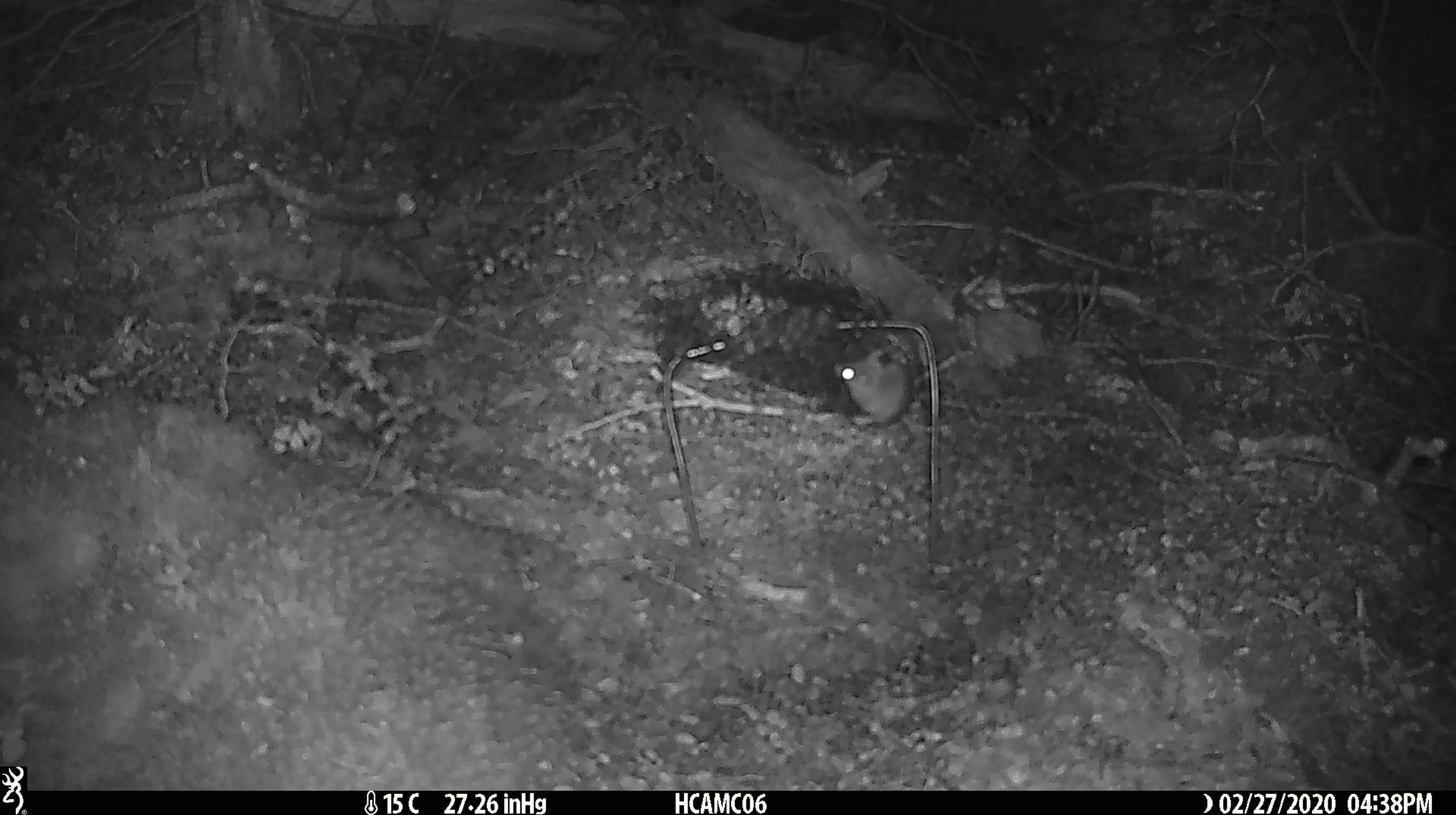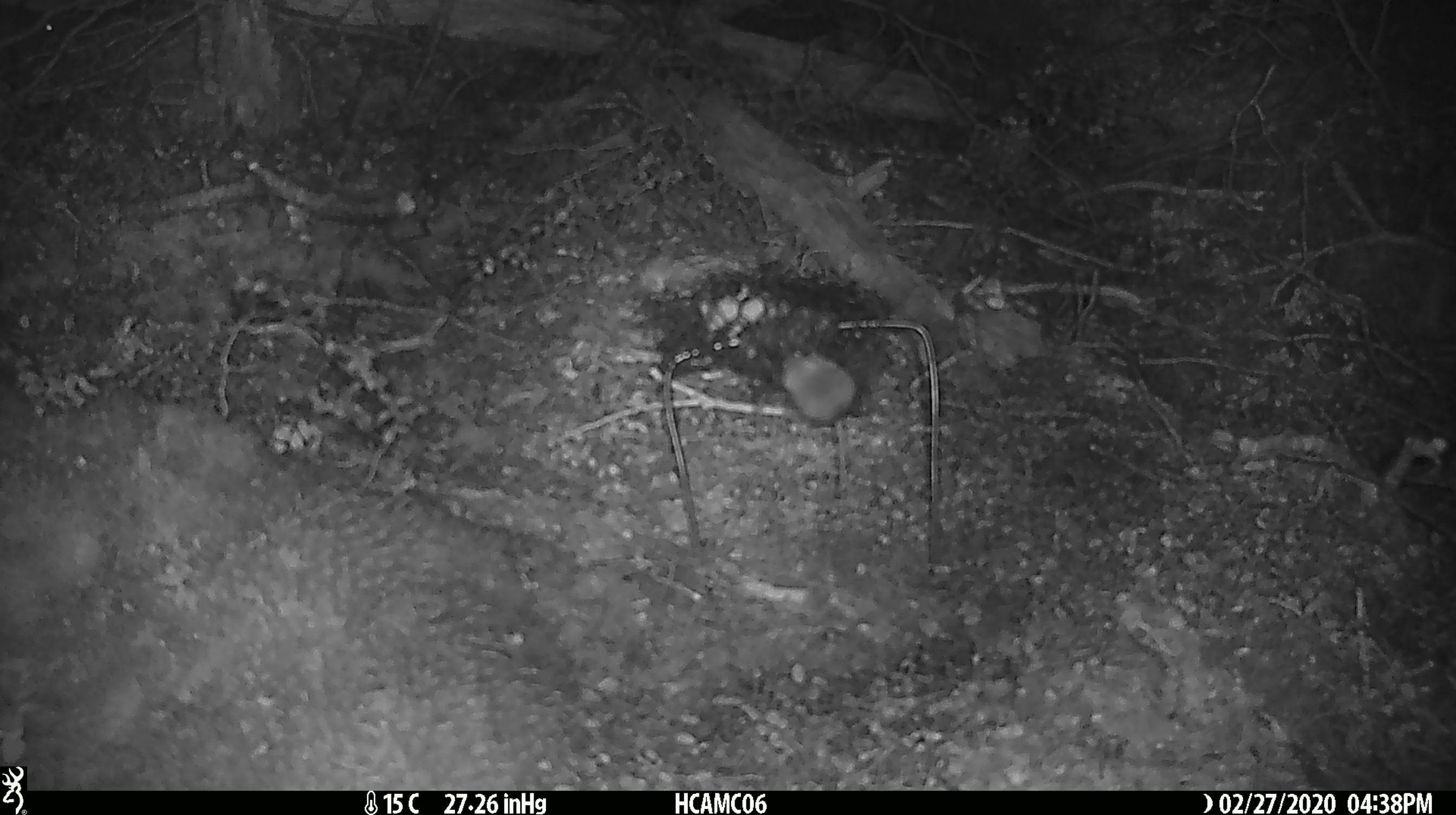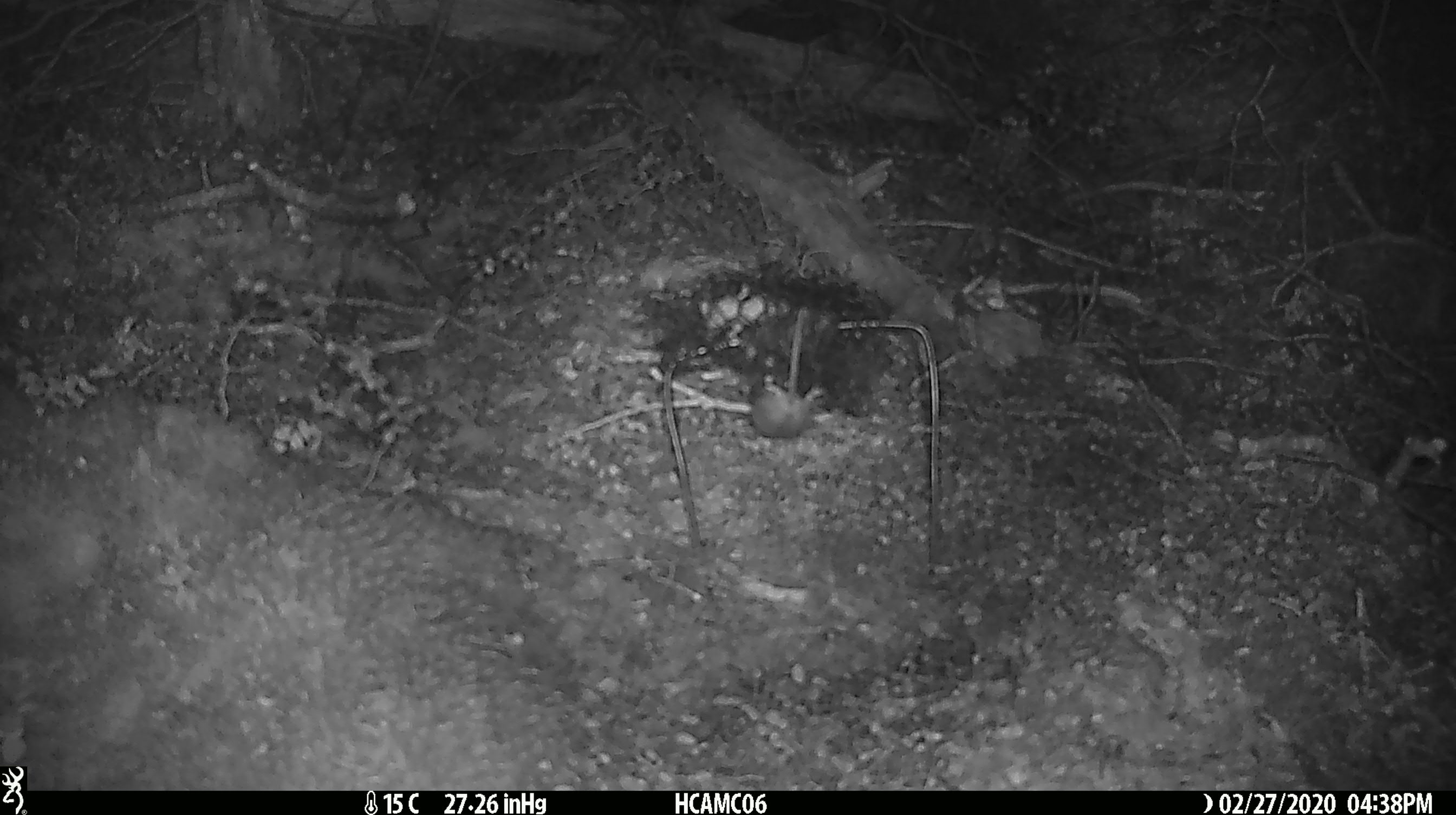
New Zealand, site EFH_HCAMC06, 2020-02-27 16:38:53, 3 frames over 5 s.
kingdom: Animalia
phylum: Chordata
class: Mammalia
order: Rodentia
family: Muridae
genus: Mus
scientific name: Mus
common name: mouse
Mouse (Mus).